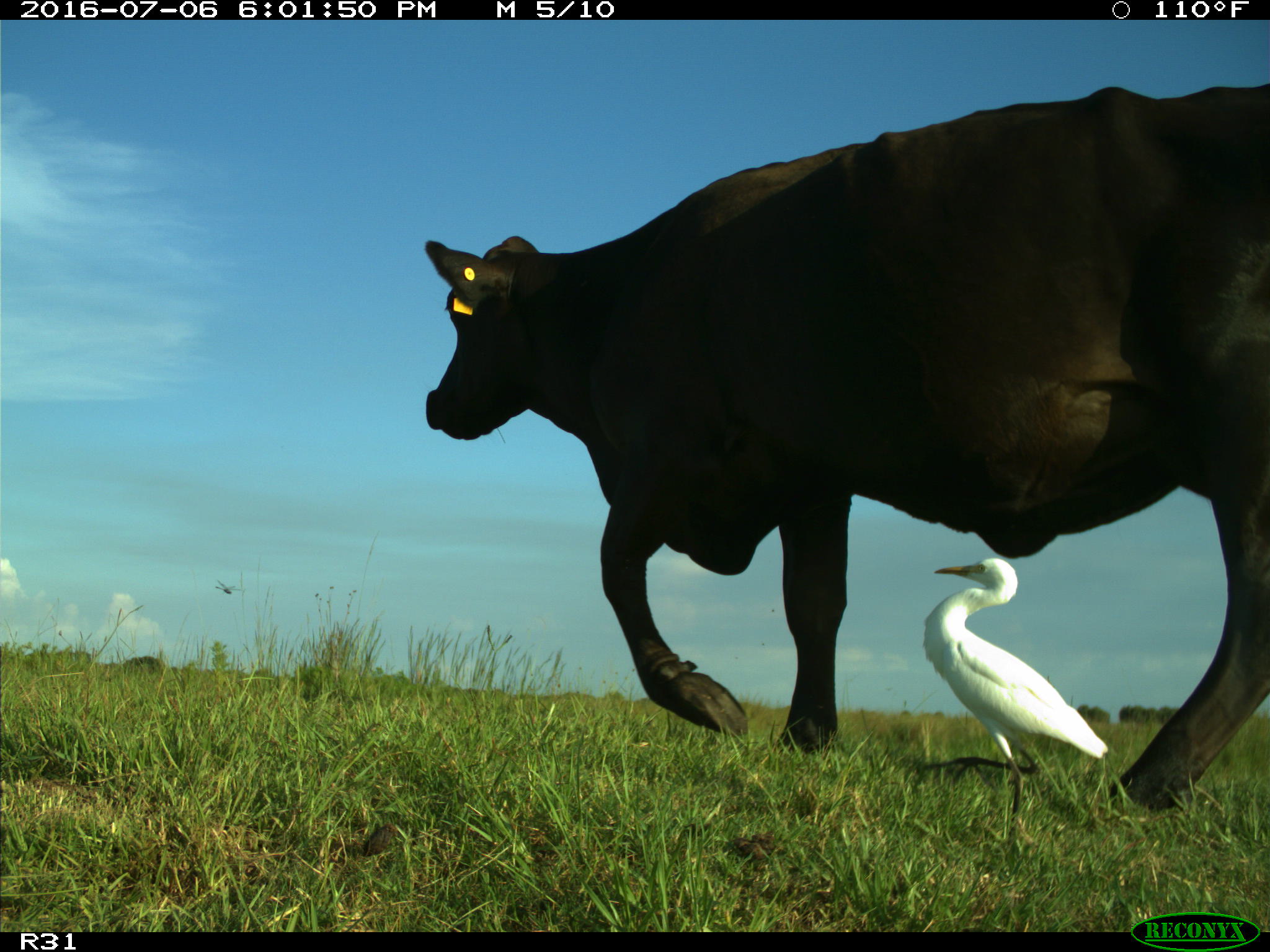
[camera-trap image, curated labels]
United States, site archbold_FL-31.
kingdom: Animalia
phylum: Chordata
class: Mammalia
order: Artiodactyla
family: Bovidae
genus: Bos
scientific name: Bos taurus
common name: domestic cow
Bos taurus (domestic cow).